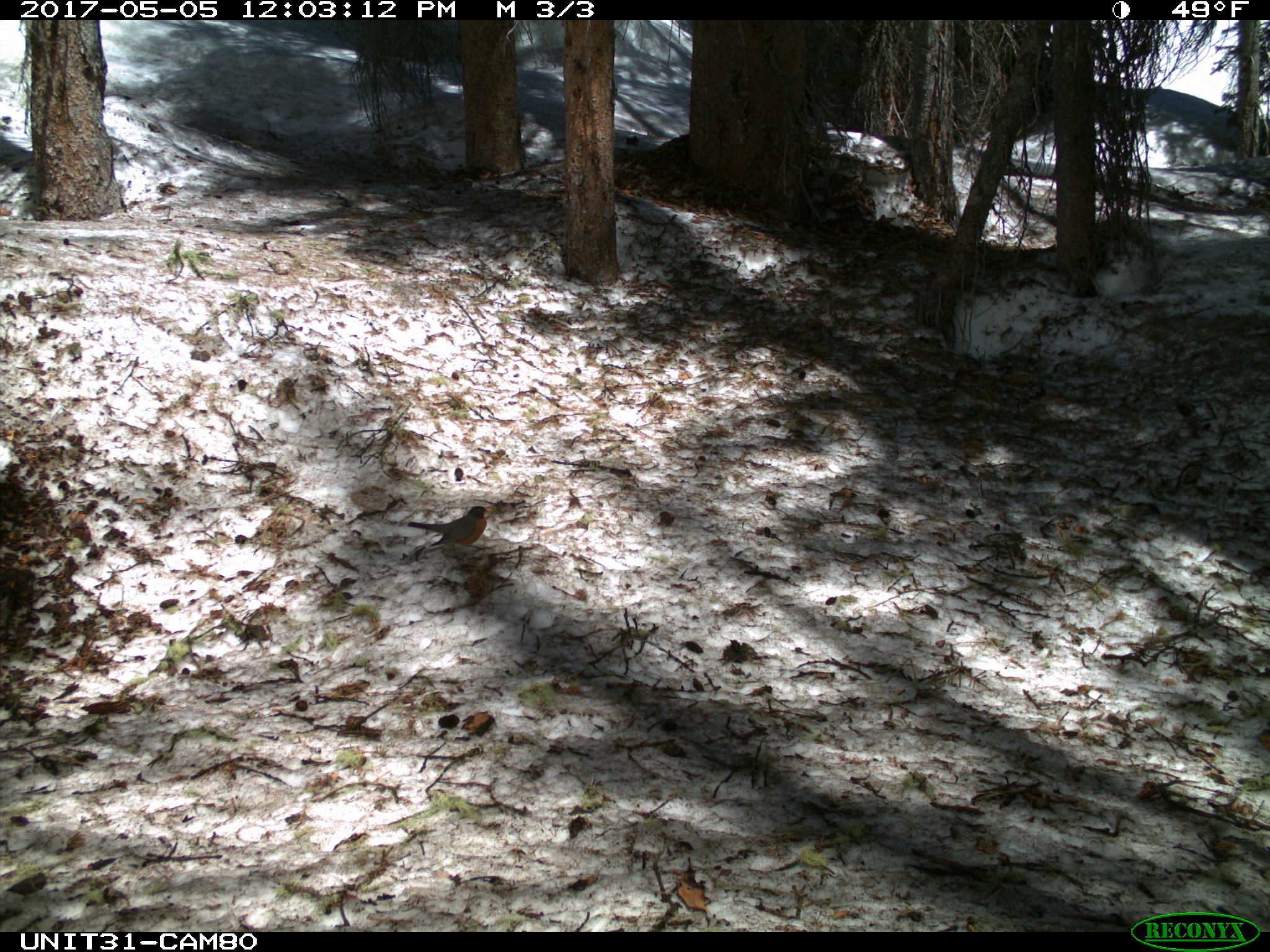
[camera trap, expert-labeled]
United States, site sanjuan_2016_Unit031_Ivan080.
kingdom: Animalia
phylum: Chordata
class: Aves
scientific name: Aves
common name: birds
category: unidentified bird